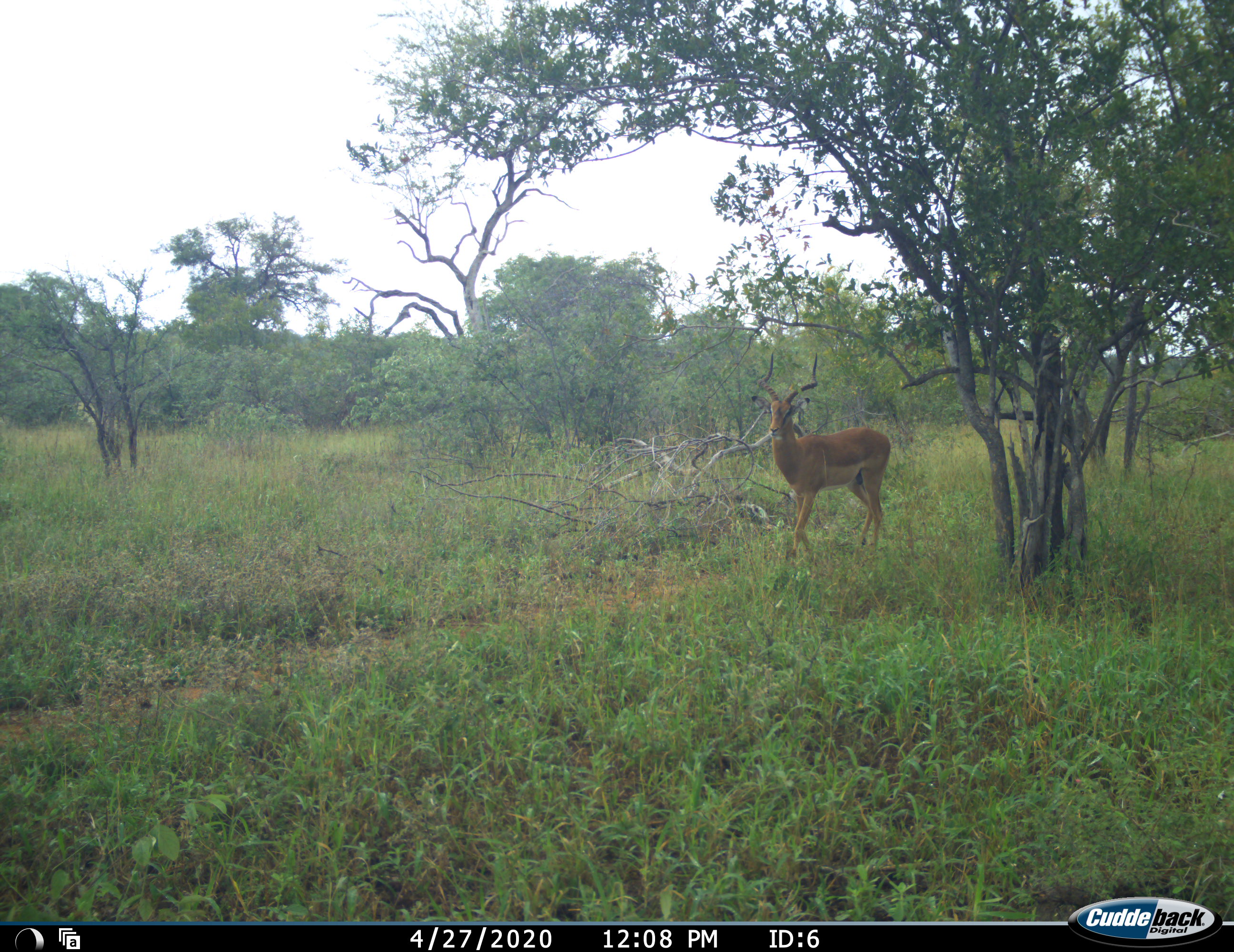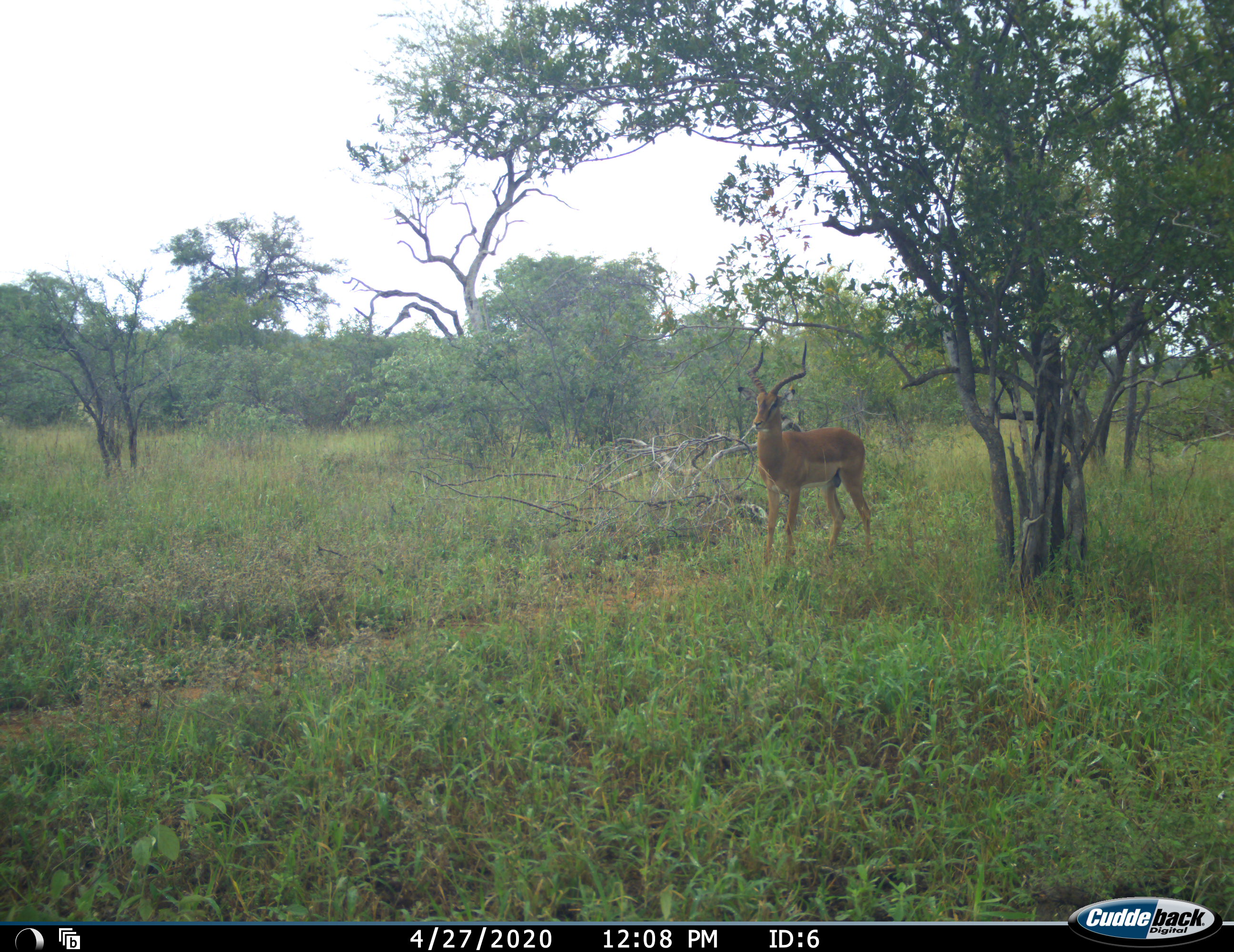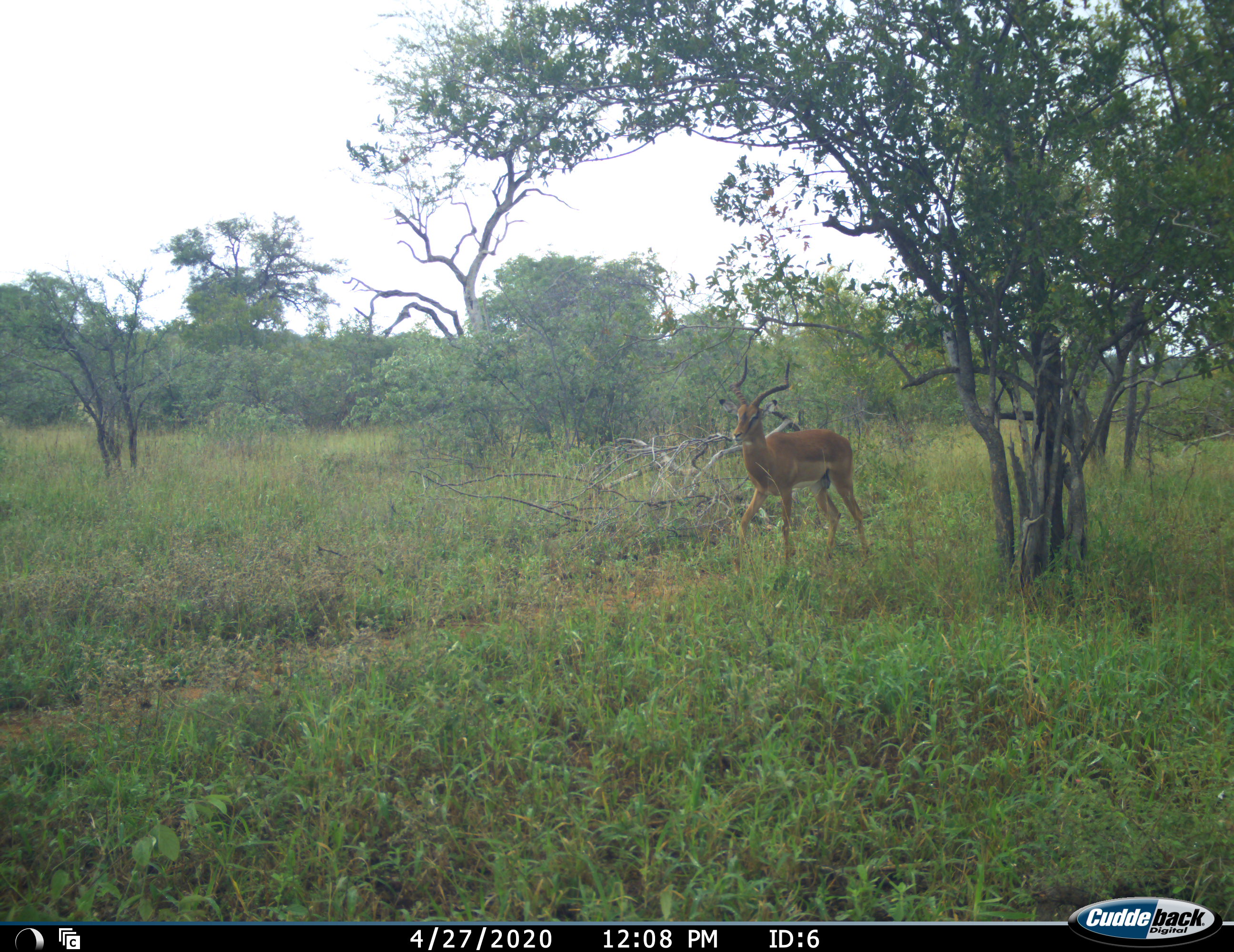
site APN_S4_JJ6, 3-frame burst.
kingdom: Animalia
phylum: Chordata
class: Mammalia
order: Artiodactyla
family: Bovidae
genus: Aepyceros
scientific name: Aepyceros melampus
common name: impala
Impala (Aepyceros melampus), count 1. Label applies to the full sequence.